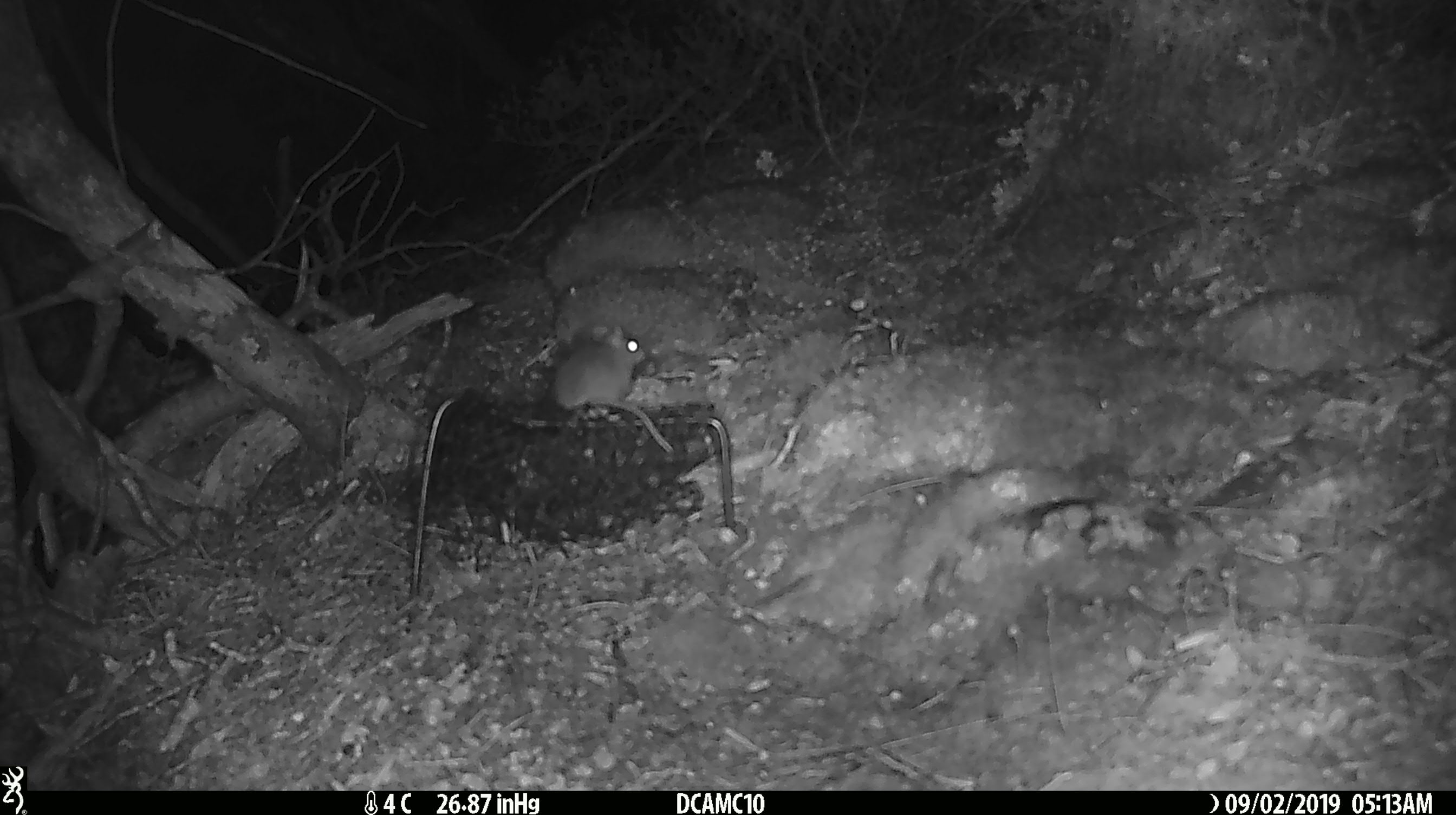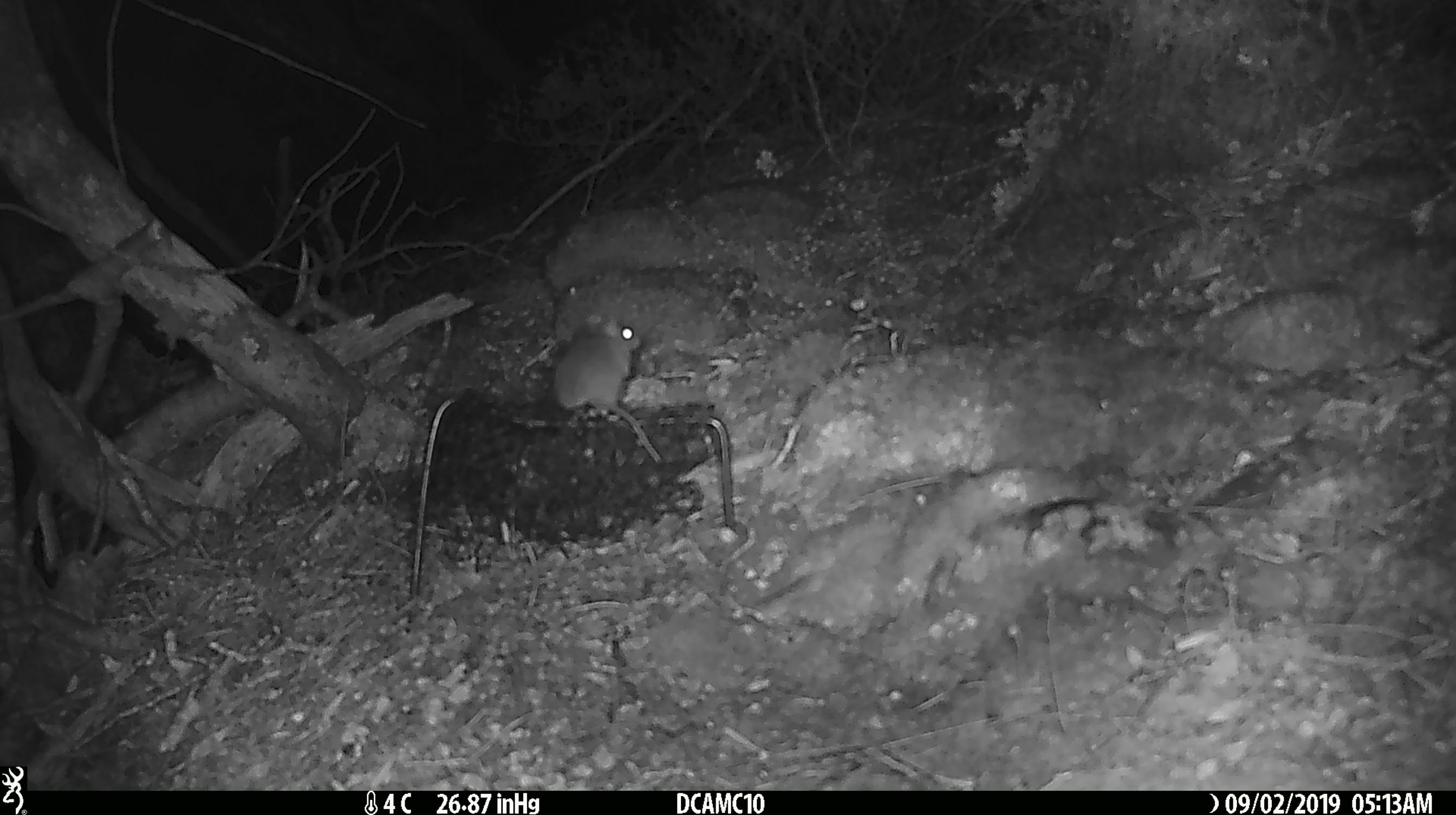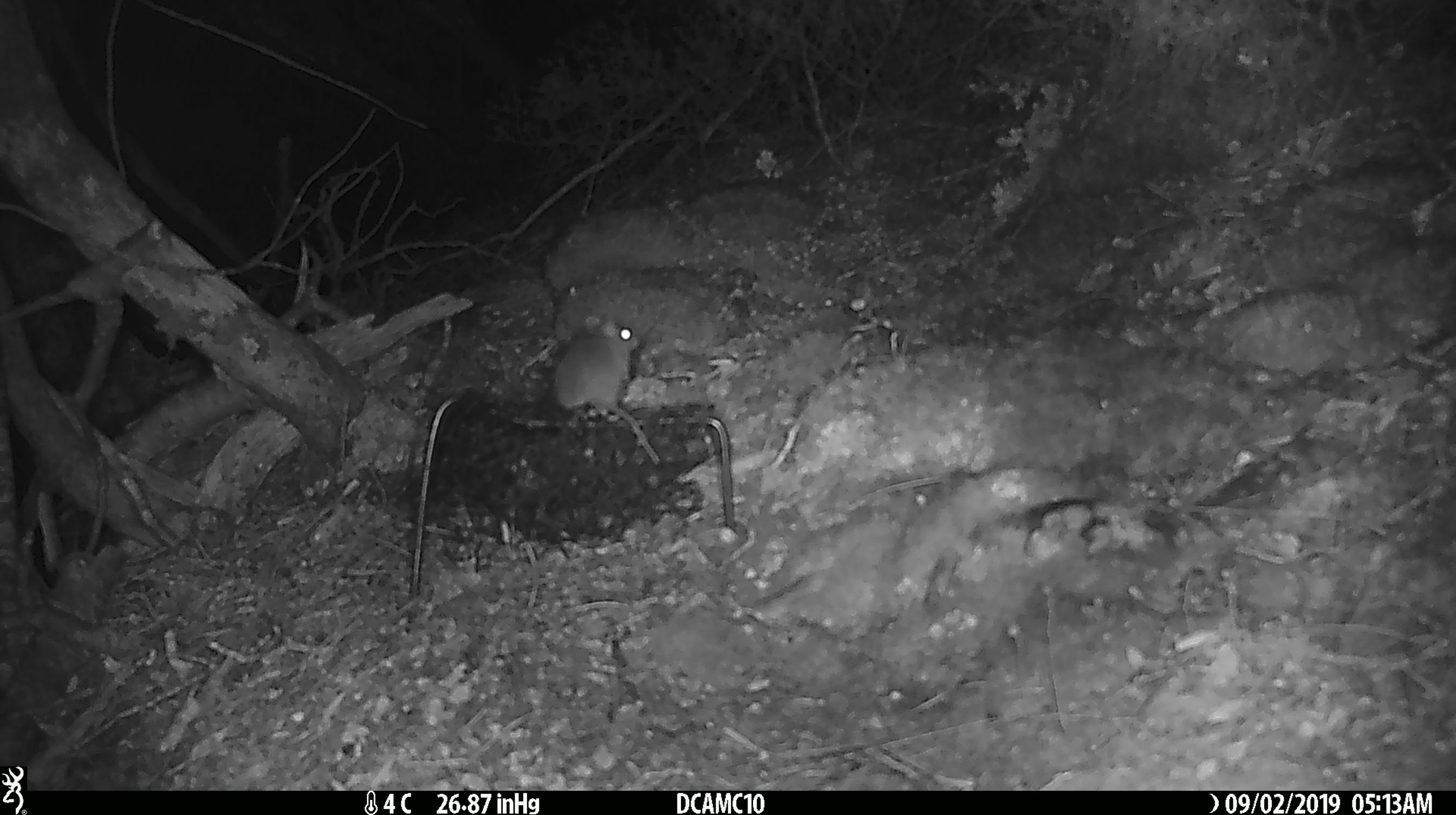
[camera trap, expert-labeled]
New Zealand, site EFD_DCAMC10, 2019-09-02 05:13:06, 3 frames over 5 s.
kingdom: Animalia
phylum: Chordata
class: Mammalia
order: Rodentia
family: Muridae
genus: Mus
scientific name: Mus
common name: mouse